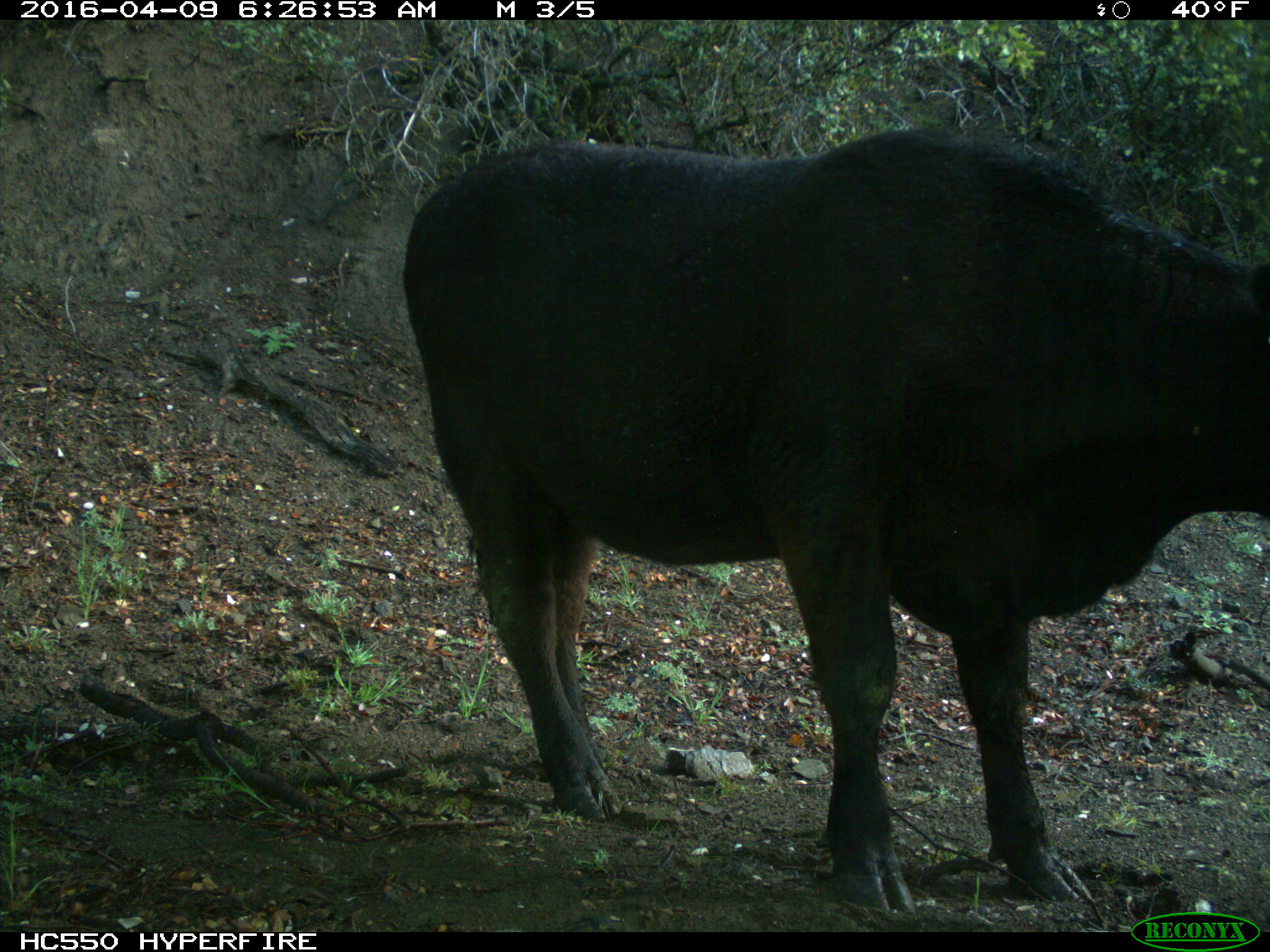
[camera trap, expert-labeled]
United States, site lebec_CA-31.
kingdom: Animalia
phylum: Chordata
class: Mammalia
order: Artiodactyla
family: Bovidae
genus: Bos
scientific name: Bos taurus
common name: domestic cow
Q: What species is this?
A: Bos taurus (domestic cow).